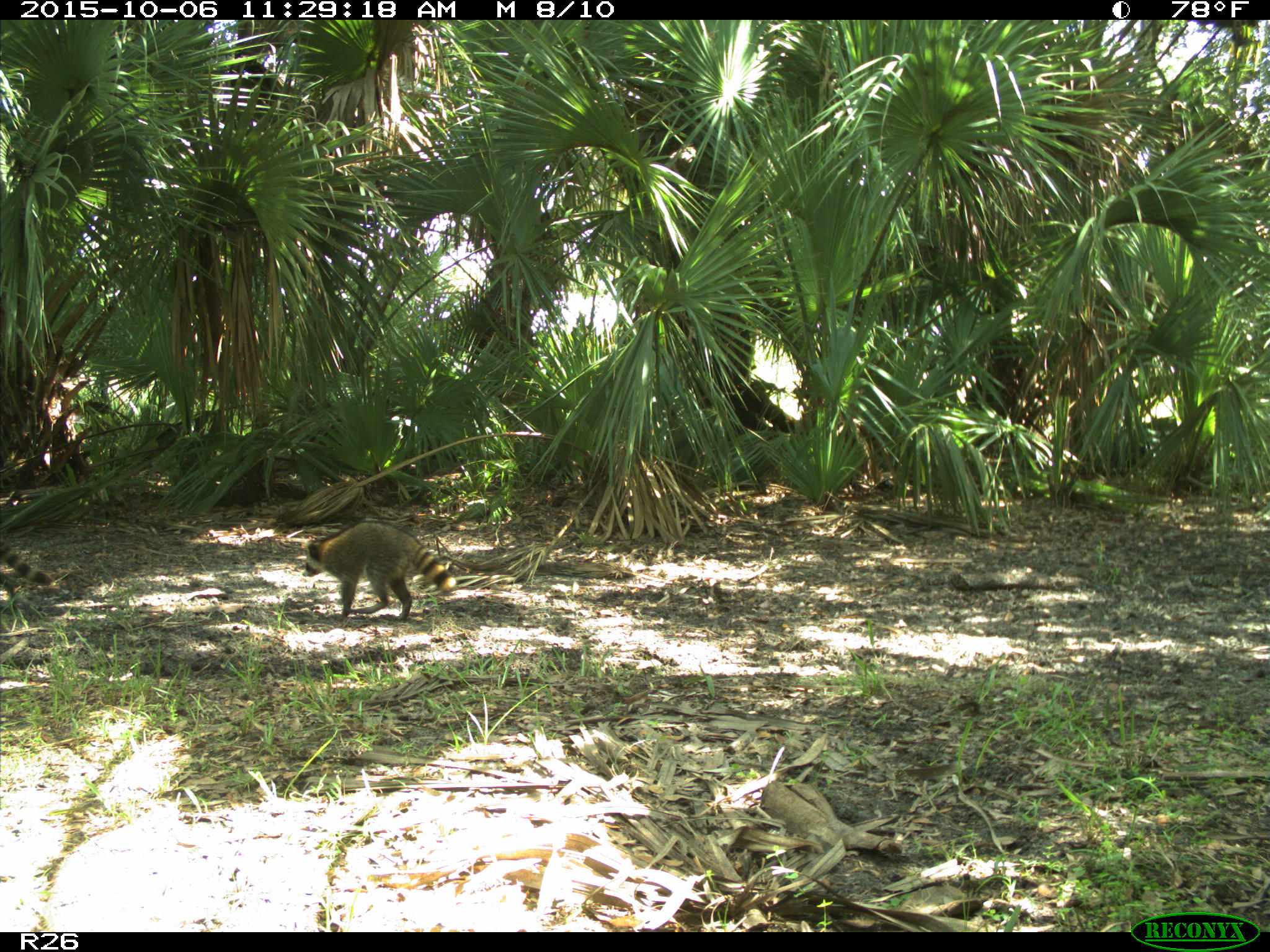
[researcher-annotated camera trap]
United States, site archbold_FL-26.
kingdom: Animalia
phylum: Chordata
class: Mammalia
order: Carnivora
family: Procyonidae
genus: Procyon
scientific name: Procyon lotor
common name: common raccoon